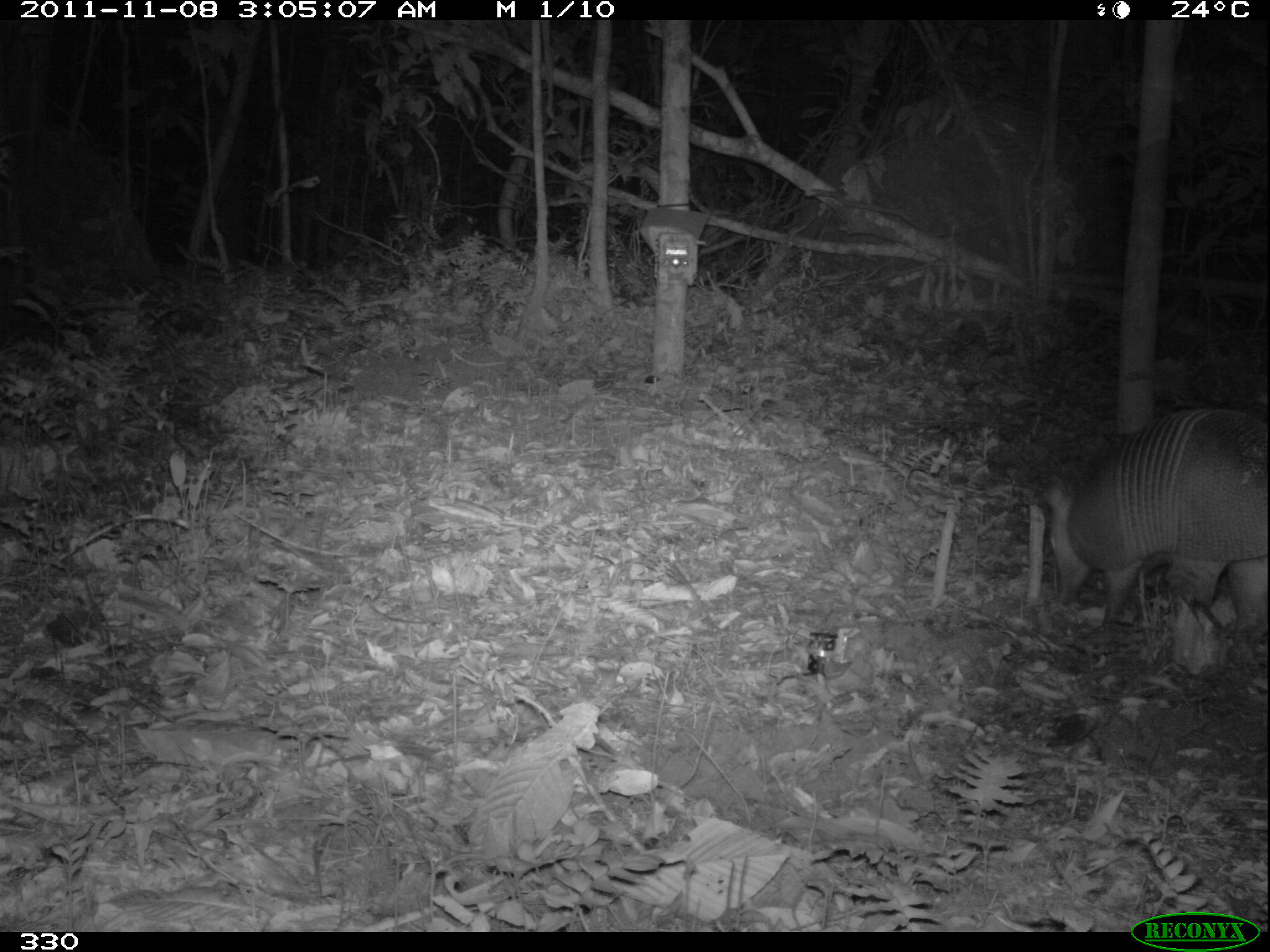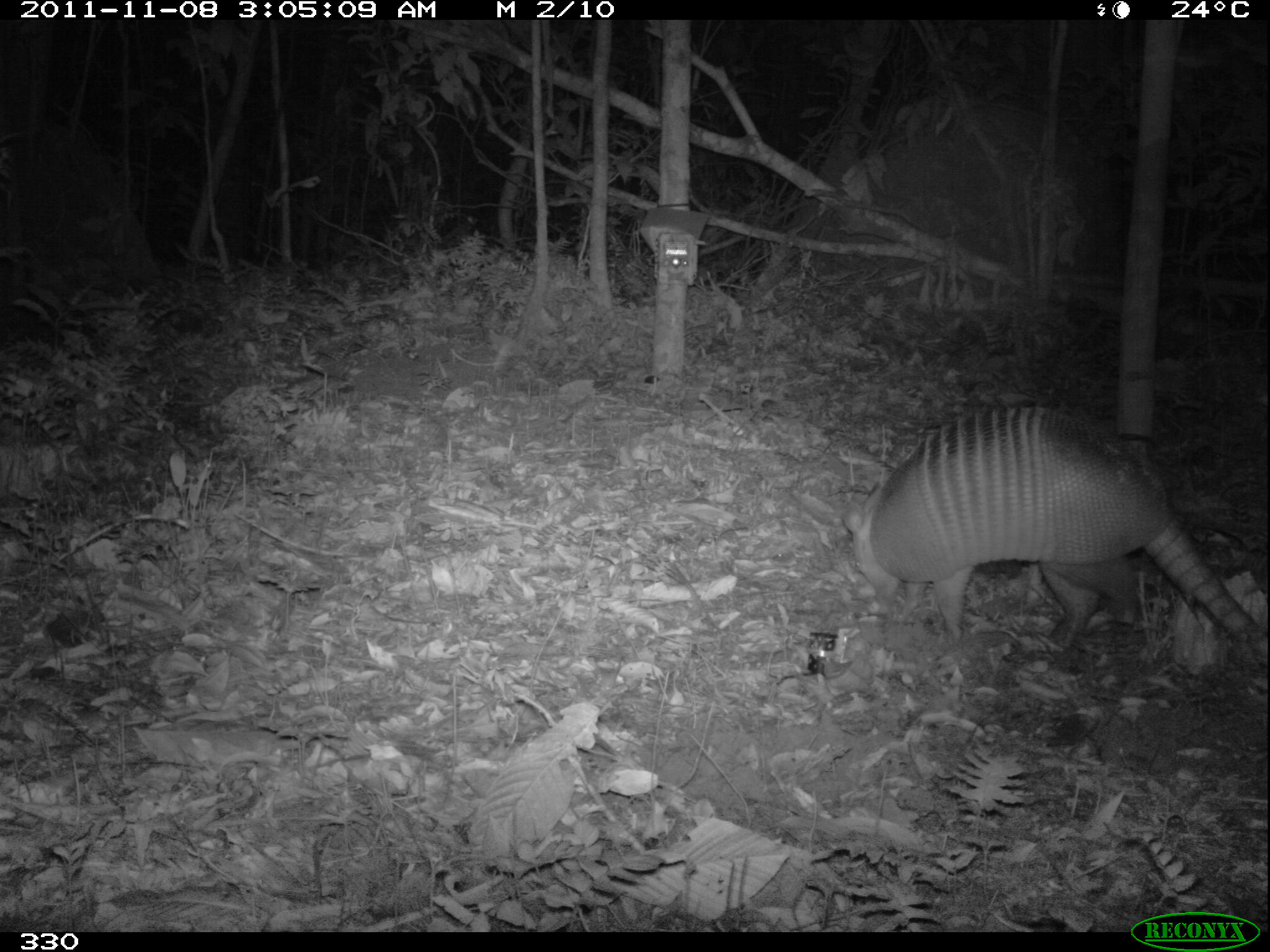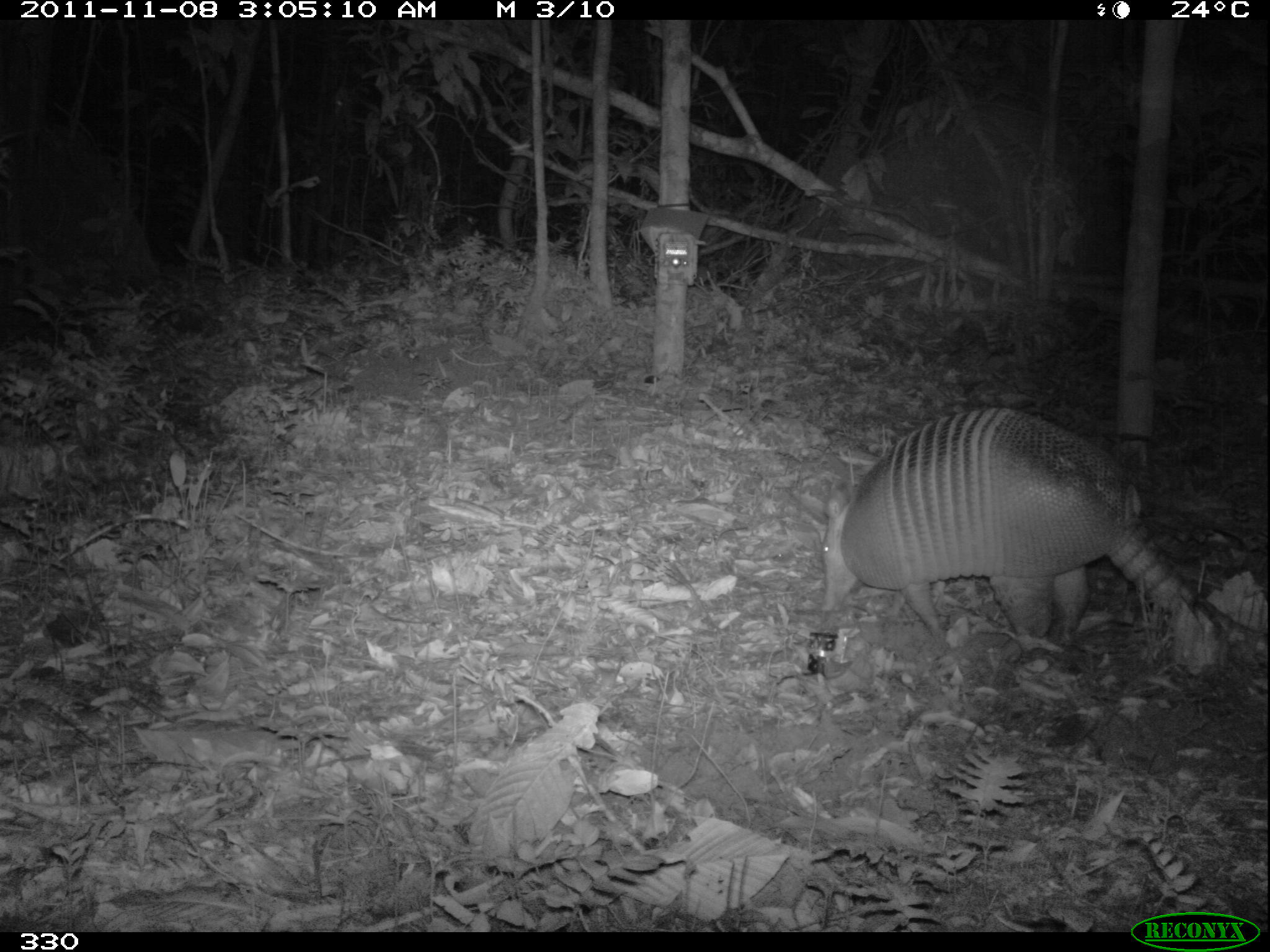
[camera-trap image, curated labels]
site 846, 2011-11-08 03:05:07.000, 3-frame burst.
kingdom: Animalia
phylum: Chordata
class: Mammalia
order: Cingulata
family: Dasypodidae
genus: Dasypus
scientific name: Dasypus kappleri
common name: greater long-nosed armadillo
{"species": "Dasypus kappleri (greater long-nosed armadillo)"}